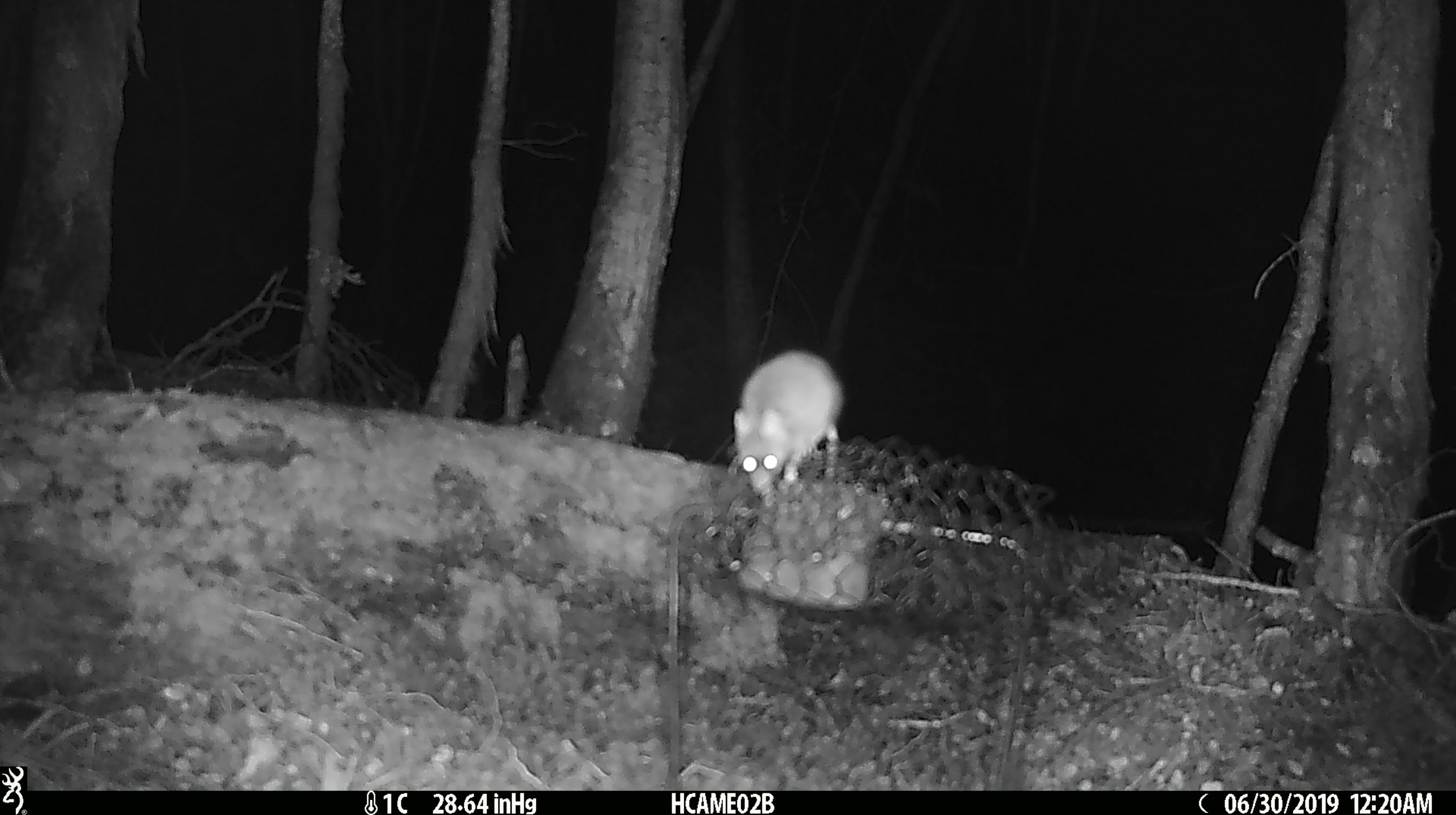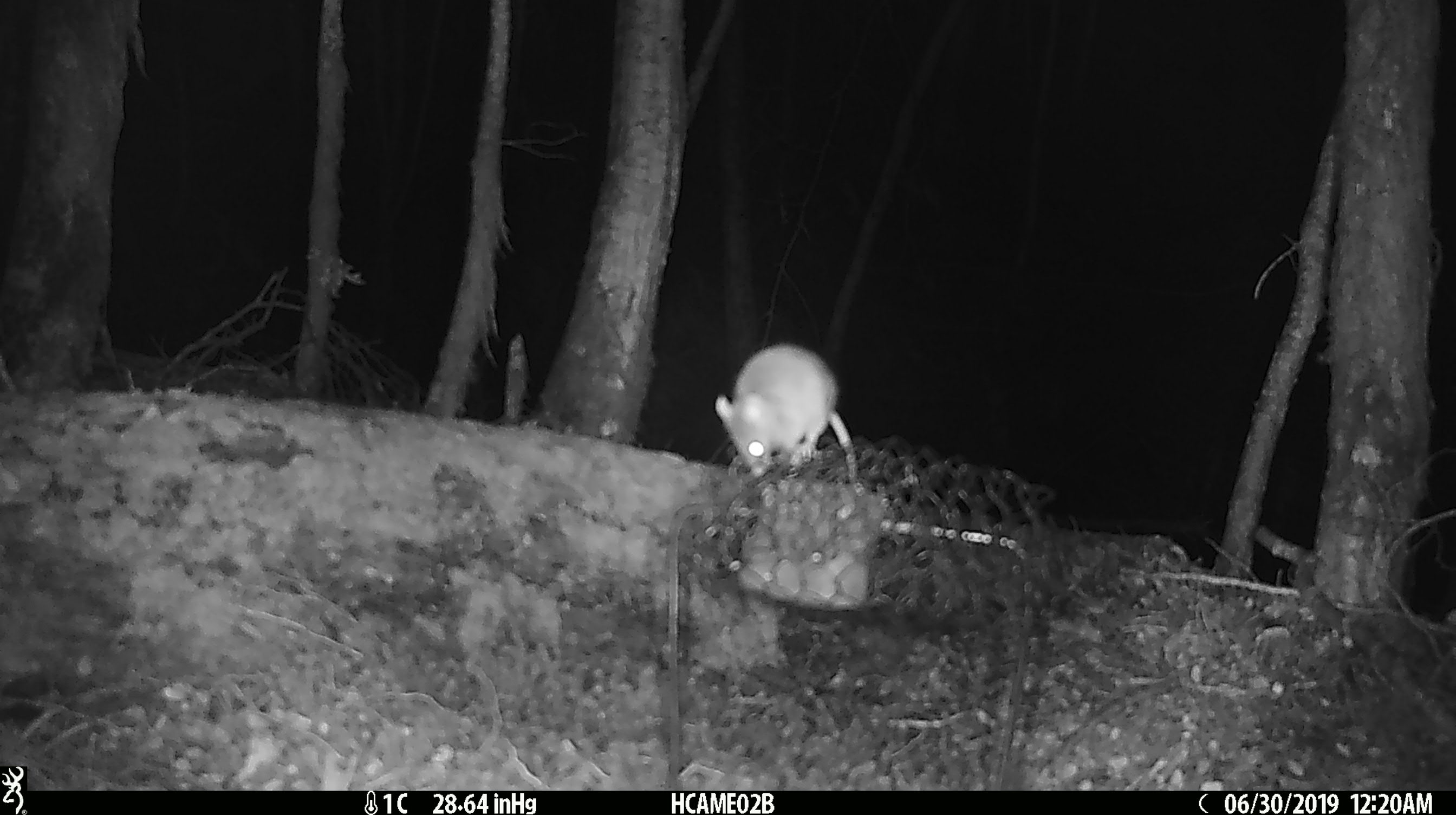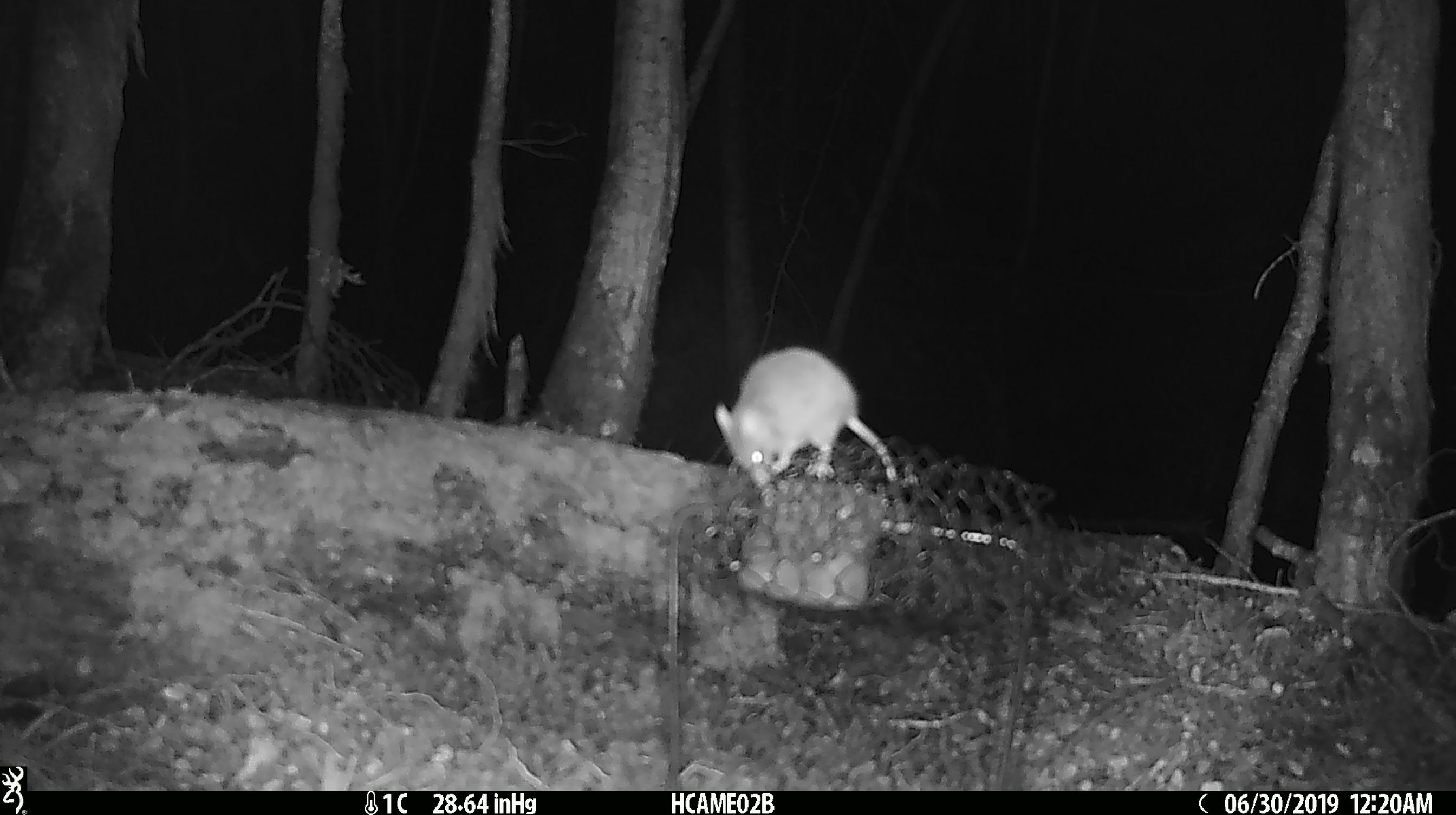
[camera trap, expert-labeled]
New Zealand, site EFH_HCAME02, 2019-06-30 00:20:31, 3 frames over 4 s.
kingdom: Animalia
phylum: Chordata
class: Mammalia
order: Rodentia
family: Muridae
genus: Mus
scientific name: Mus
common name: mouse